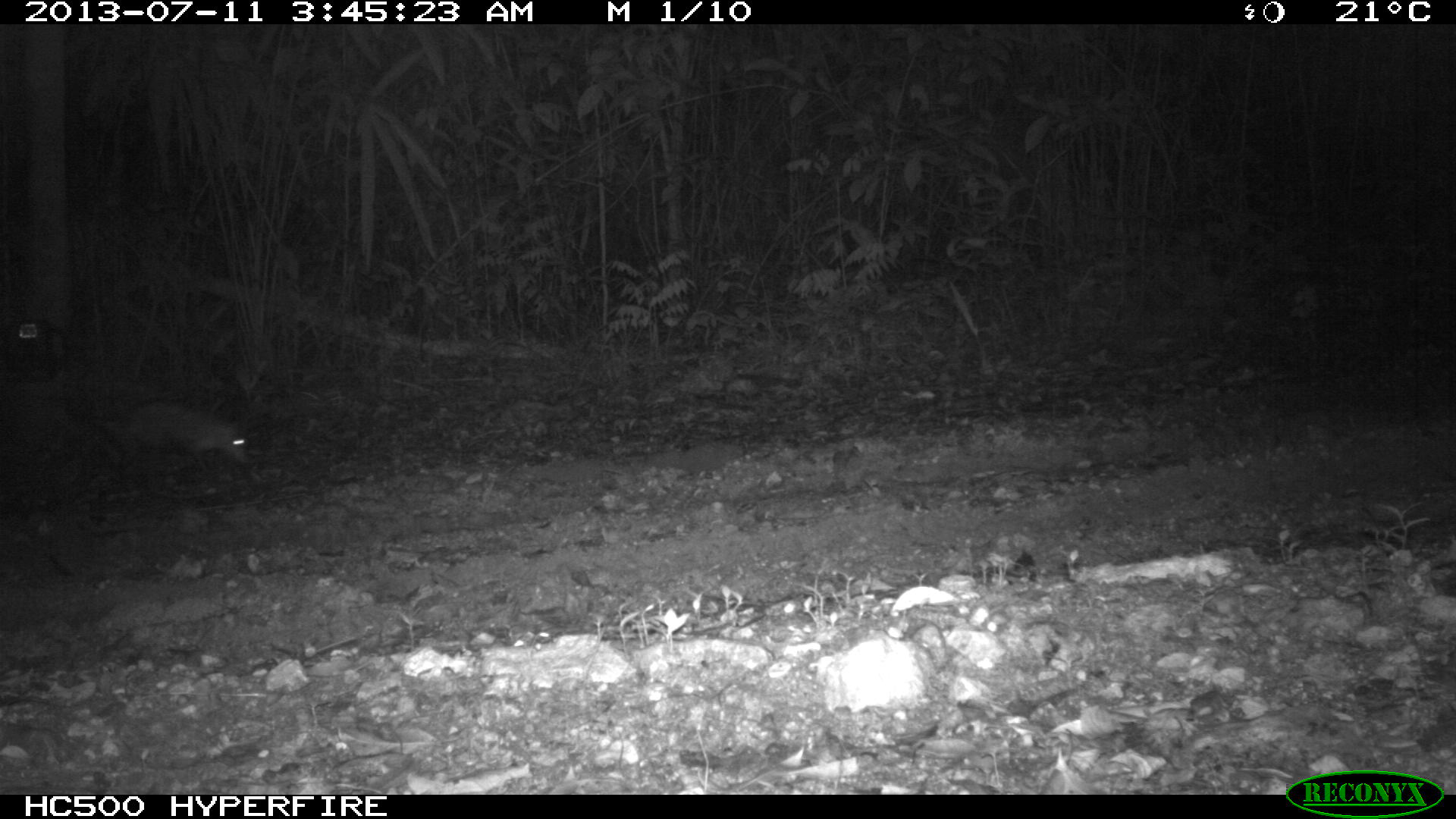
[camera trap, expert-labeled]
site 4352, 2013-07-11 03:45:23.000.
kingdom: Animalia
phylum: Chordata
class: Mammalia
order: Didelphimorphia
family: Didelphidae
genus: Didelphis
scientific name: Didelphis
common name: american opossums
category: didelphis sp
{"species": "didelphis sp (american opossums) (Didelphis)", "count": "1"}